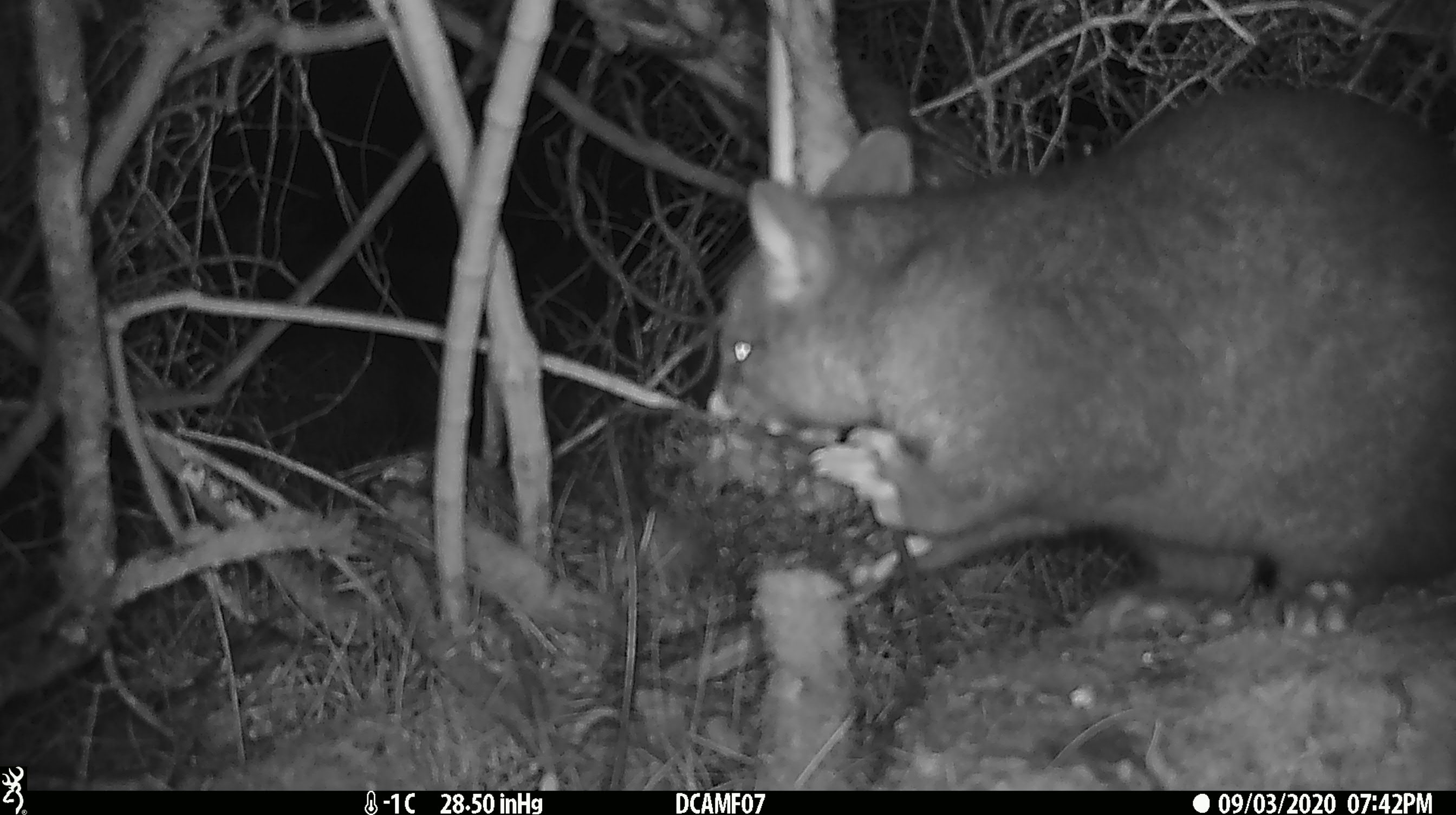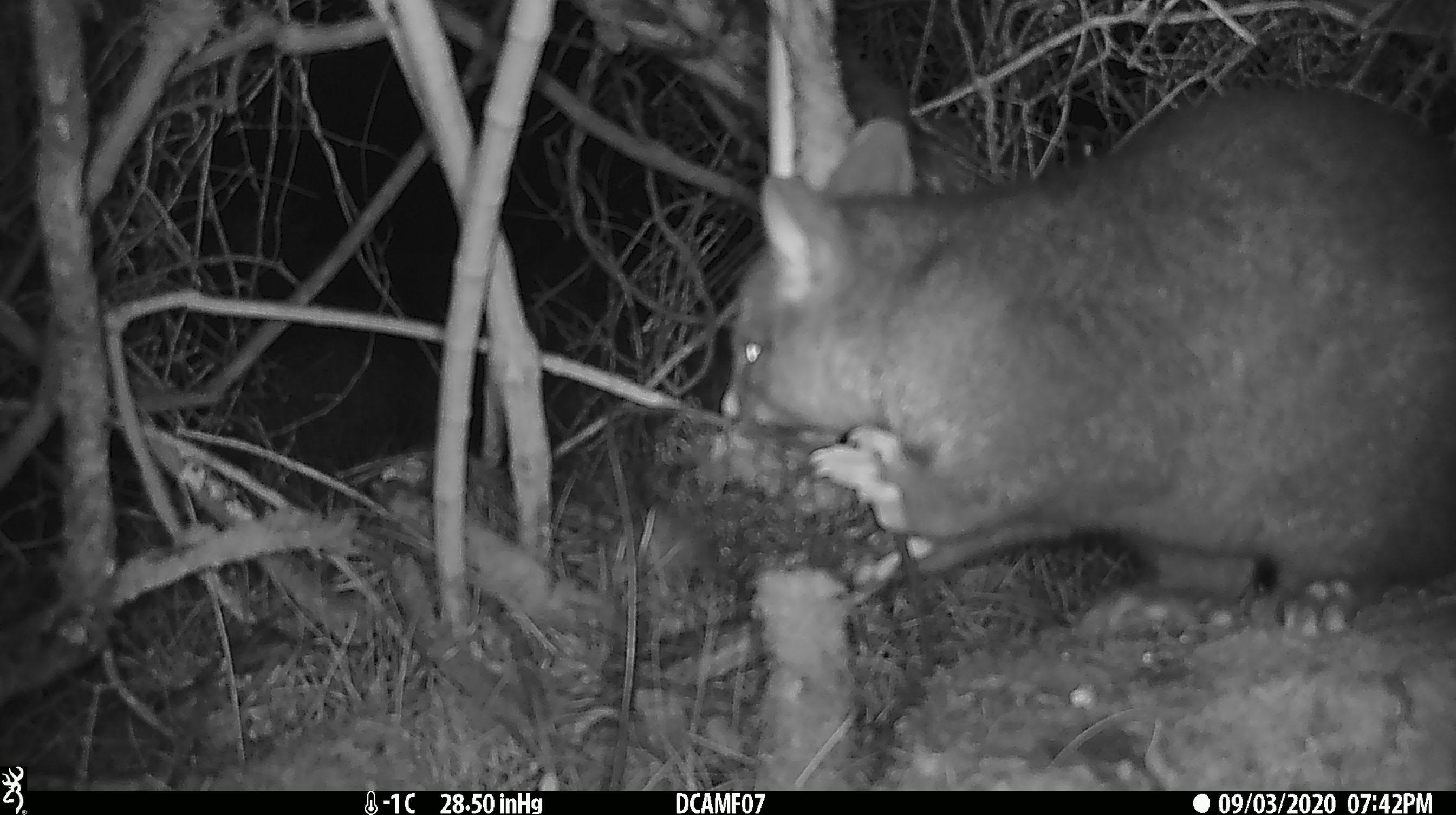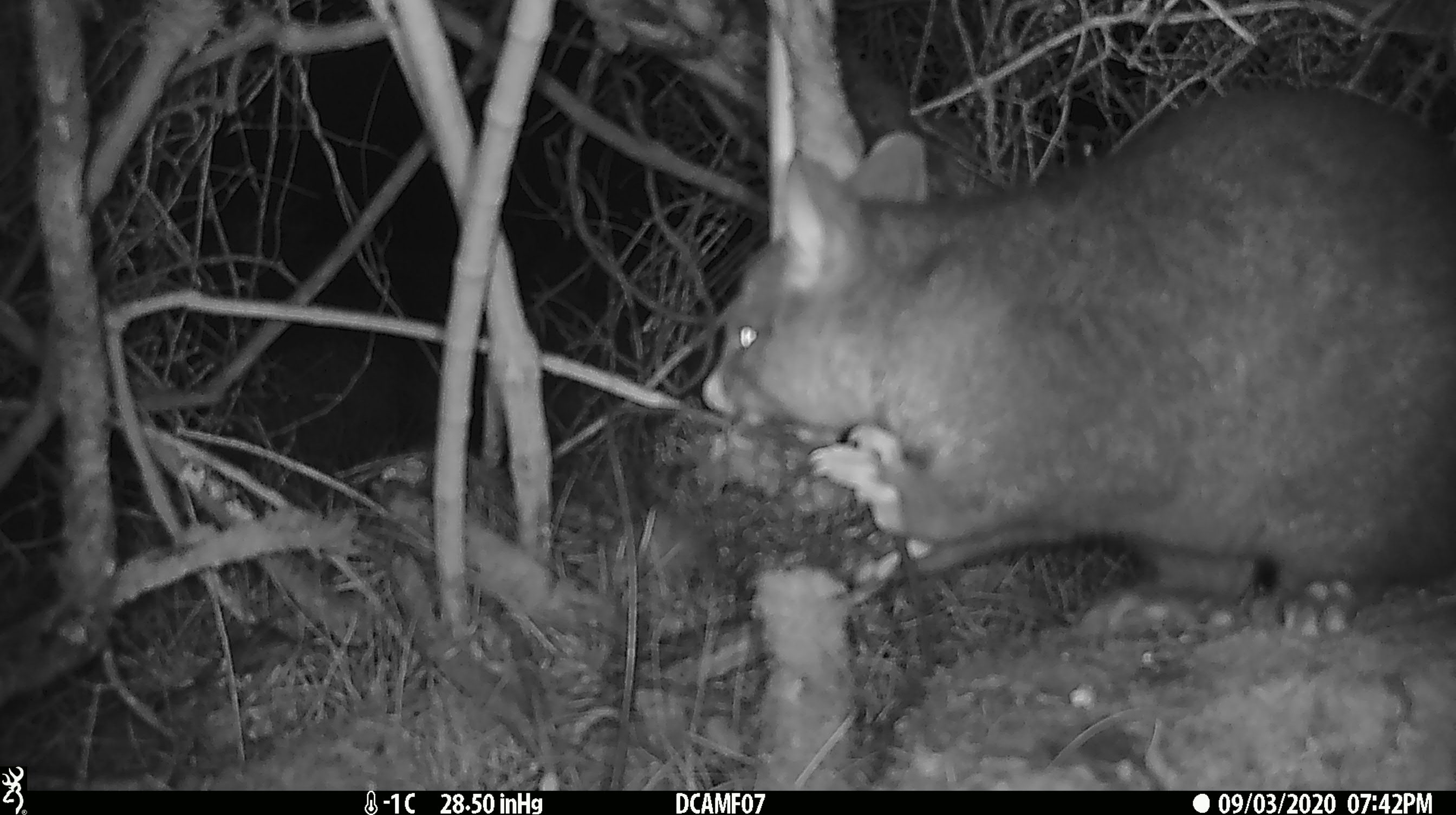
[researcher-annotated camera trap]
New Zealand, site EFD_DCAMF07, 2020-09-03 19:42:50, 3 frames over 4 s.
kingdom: Animalia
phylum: Chordata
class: Mammalia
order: Diprotodontia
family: Phalangeridae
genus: Trichosurus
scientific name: Trichosurus vulpecula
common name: common brushtail possum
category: possum